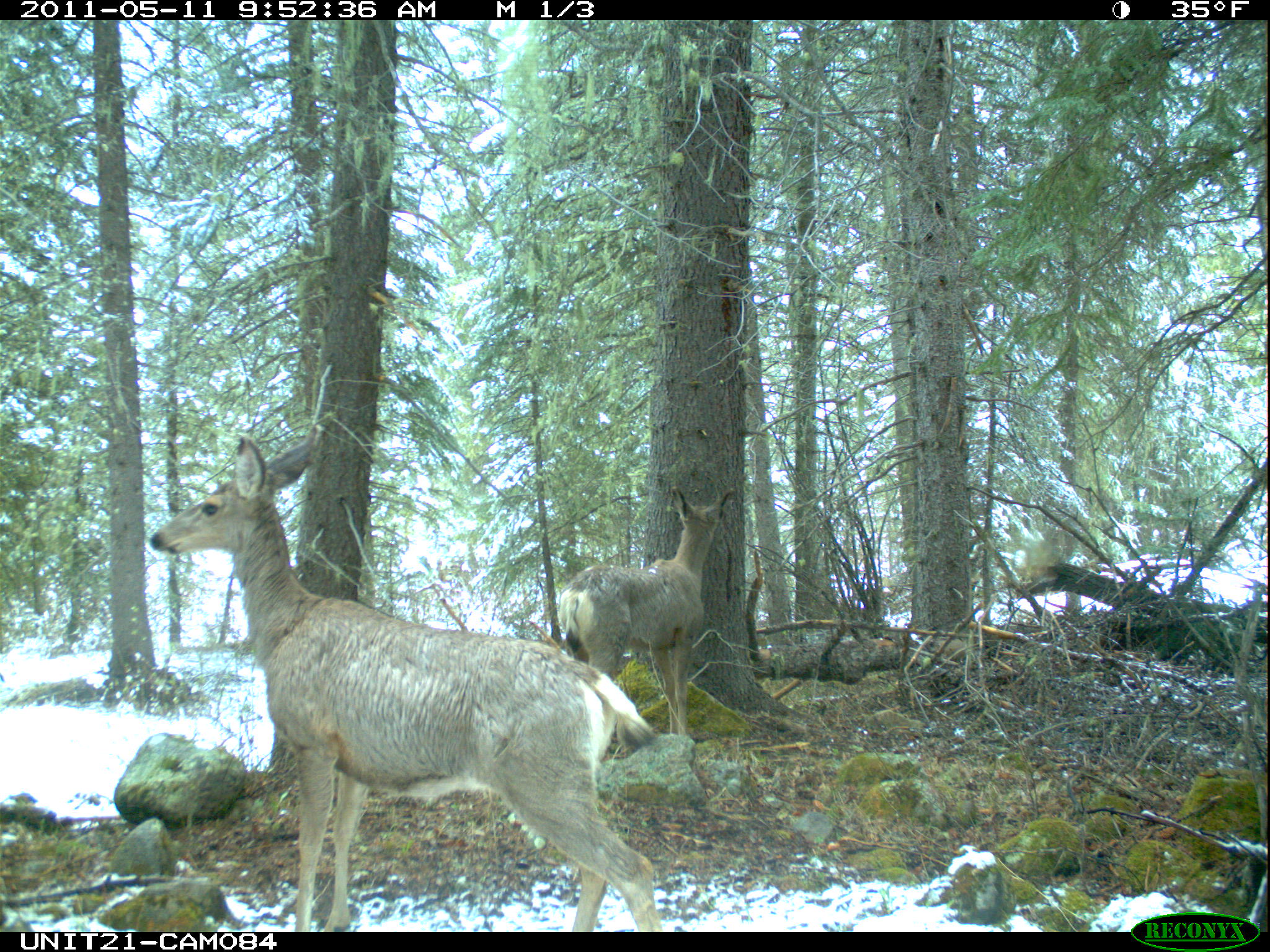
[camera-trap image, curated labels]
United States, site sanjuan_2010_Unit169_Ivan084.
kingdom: Animalia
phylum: Chordata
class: Mammalia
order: Artiodactyla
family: Cervidae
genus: Odocoileus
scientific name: Odocoileus hemionus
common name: mule deer